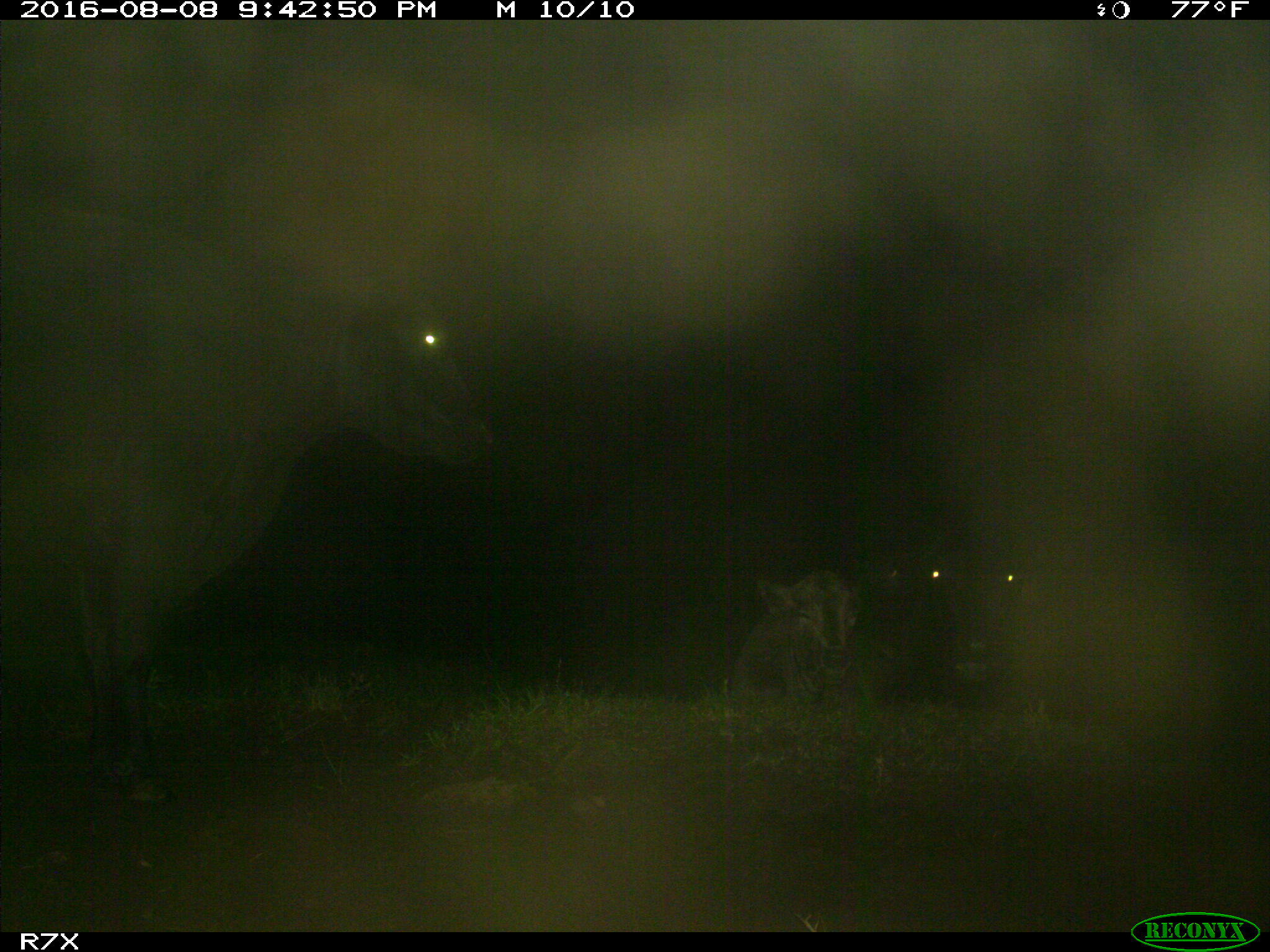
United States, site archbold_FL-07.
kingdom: Animalia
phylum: Chordata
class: Mammalia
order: Artiodactyla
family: Bovidae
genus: Bos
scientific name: Bos taurus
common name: domestic cow